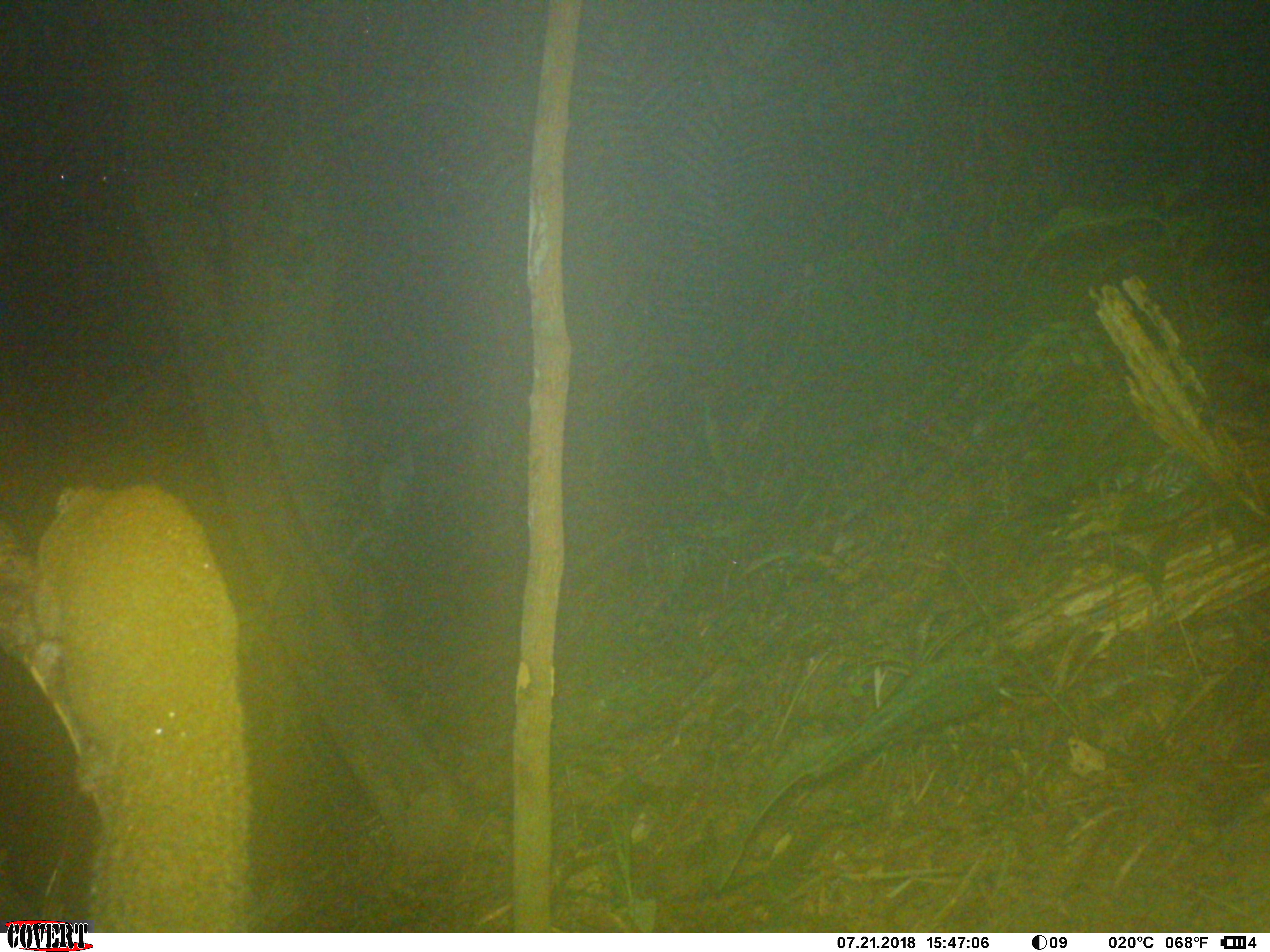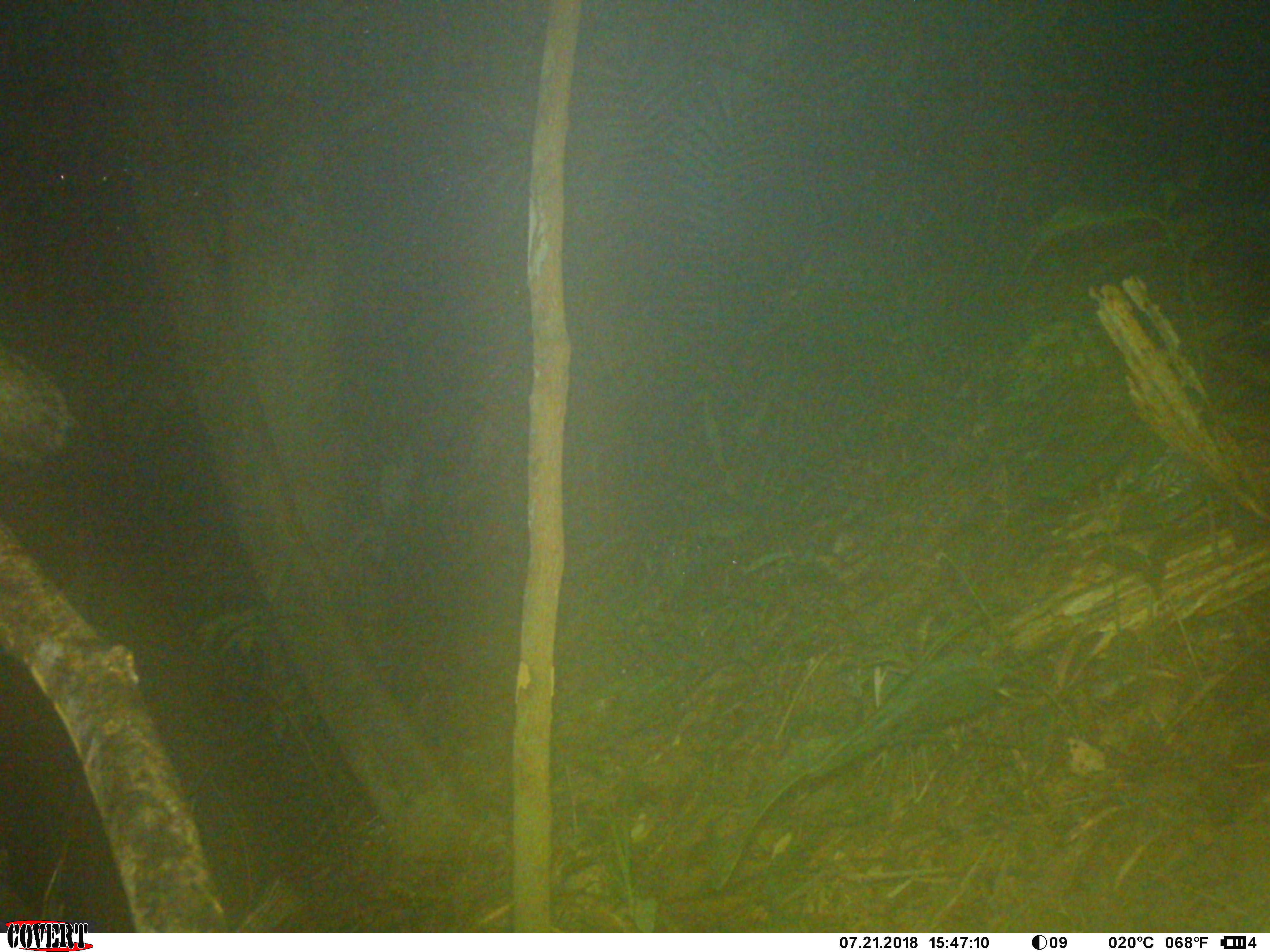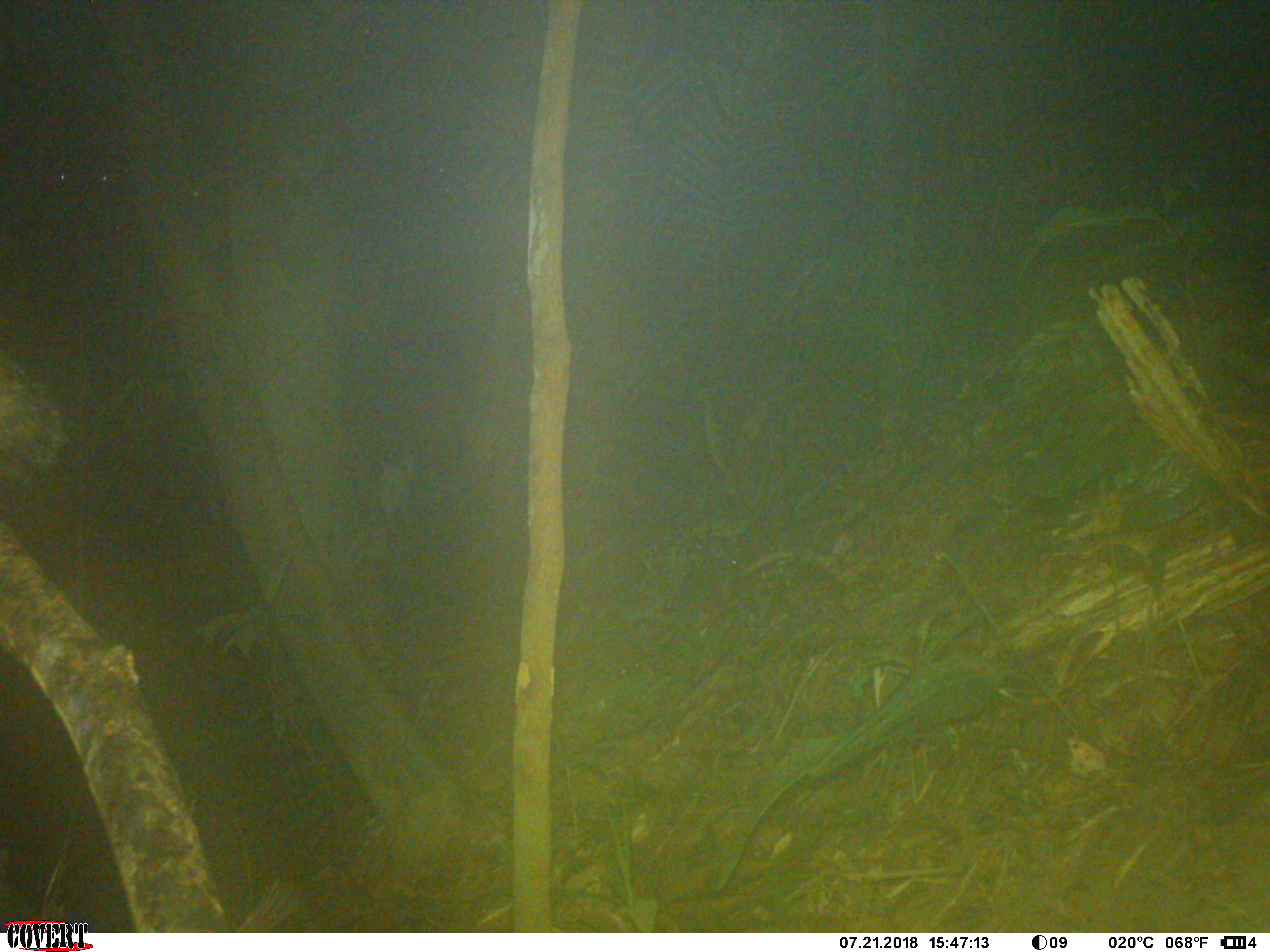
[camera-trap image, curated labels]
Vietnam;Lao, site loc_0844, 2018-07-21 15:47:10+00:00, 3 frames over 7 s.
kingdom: Animalia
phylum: Chordata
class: Mammalia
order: Rodentia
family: Sciuridae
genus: Sciurus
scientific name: Sciurus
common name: squirrel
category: unidentified squirrel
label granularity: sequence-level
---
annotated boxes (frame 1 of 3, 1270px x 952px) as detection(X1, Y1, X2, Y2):
unidentified squirrel: detection(35, 482, 248, 931)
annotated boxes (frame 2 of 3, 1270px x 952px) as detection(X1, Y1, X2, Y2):
unidentified squirrel: detection(1, 346, 69, 466)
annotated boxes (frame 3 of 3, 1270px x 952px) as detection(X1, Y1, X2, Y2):
unidentified squirrel: detection(0, 346, 67, 473)